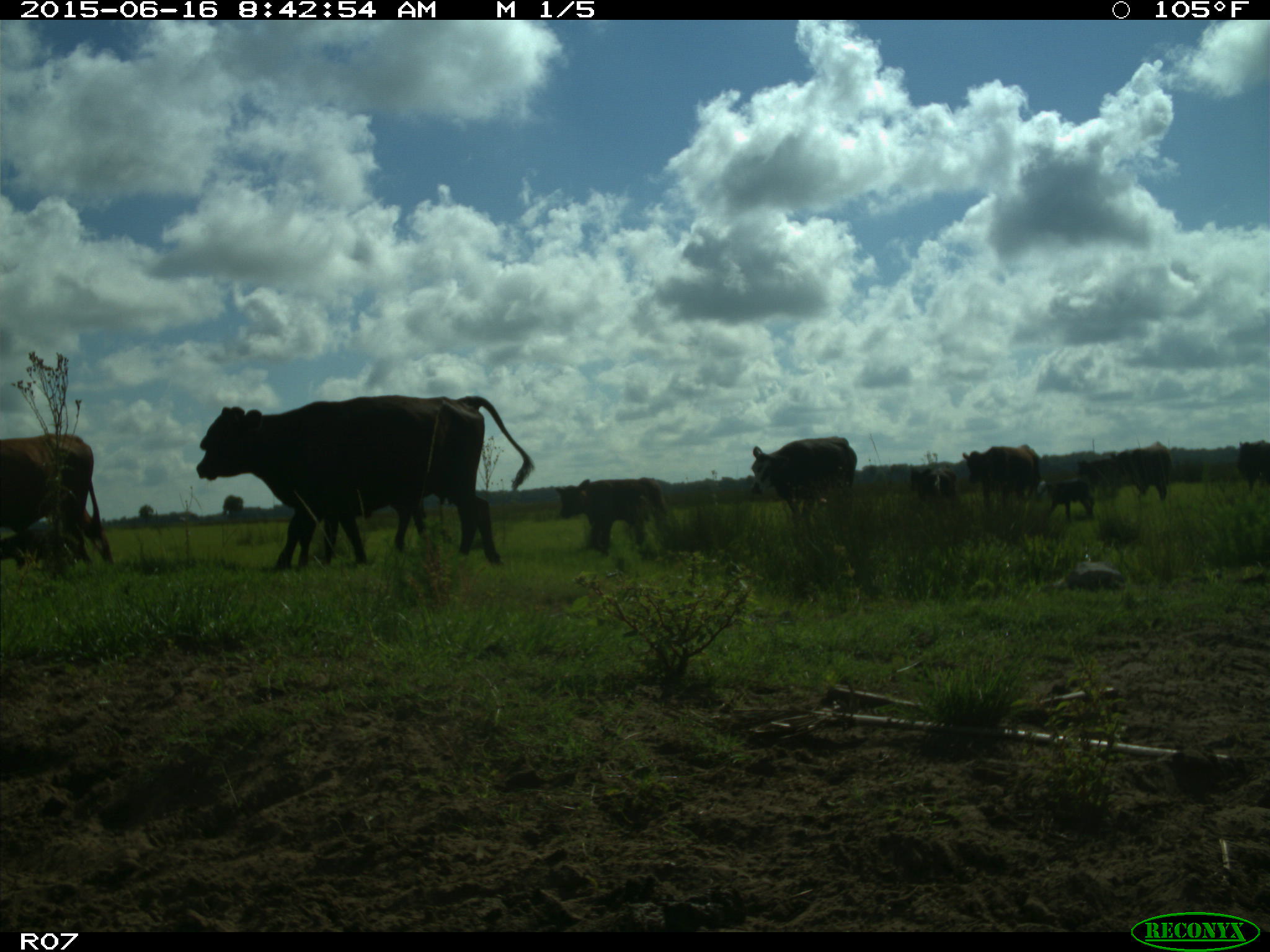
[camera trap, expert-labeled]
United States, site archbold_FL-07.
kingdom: Animalia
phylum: Chordata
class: Mammalia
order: Artiodactyla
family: Bovidae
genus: Bos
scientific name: Bos taurus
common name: domestic cow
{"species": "Bos taurus (domestic cow)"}